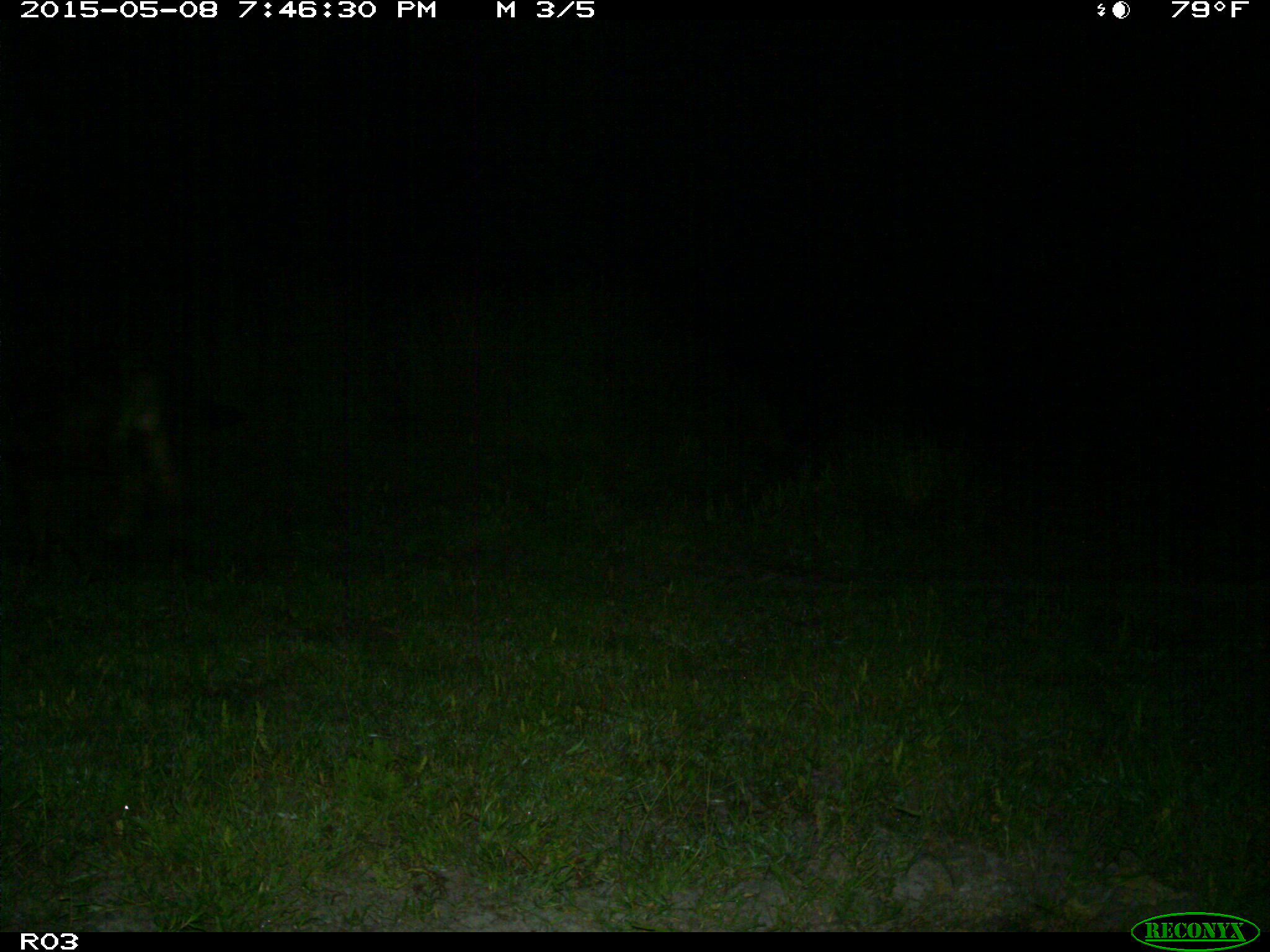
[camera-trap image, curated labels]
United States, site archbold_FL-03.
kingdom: Animalia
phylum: Chordata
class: Mammalia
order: Artiodactyla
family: Bovidae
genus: Bos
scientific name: Bos taurus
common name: domestic cow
Bos taurus (domestic cow).